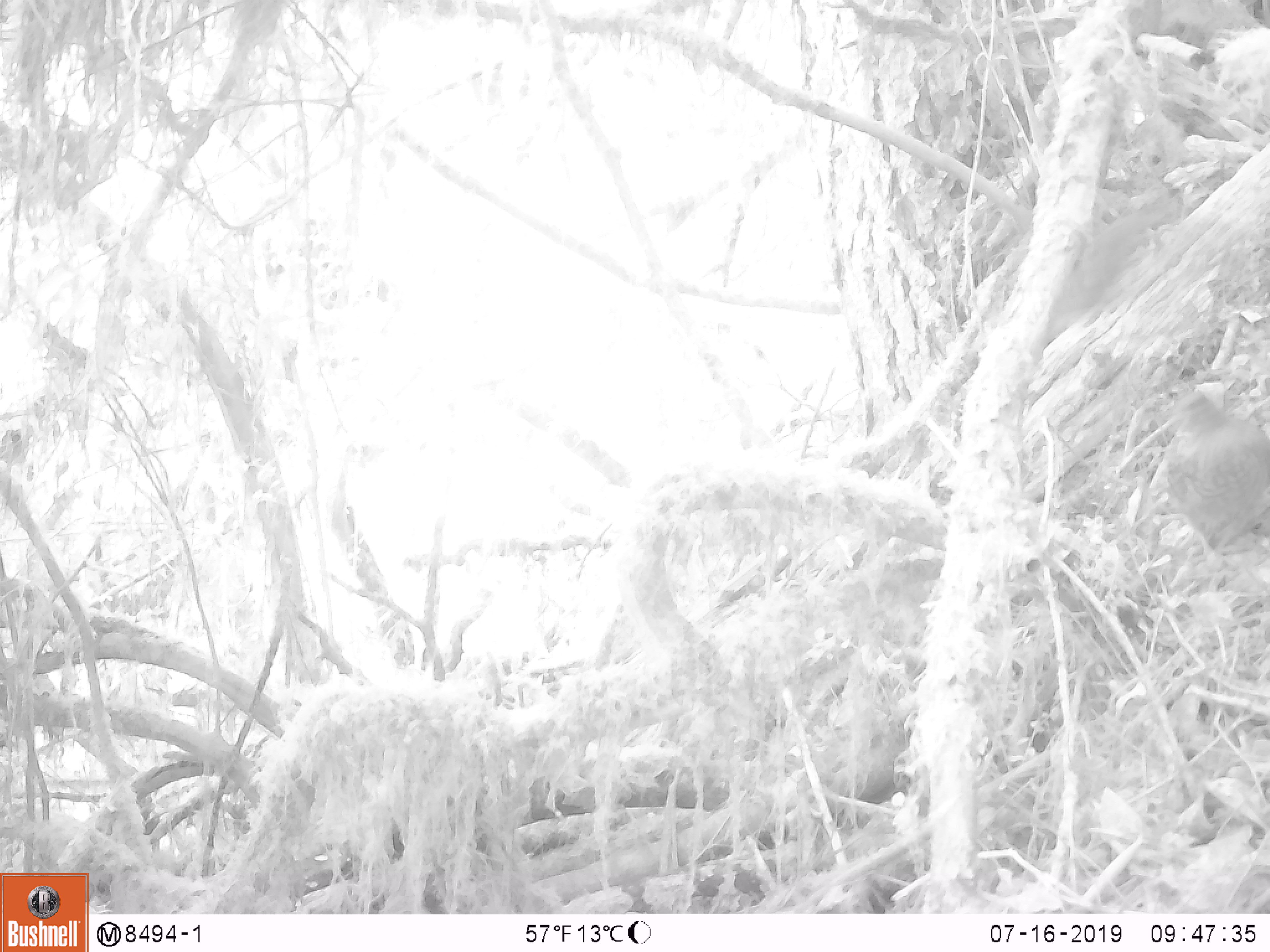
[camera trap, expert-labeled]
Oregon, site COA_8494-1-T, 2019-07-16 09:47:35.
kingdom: Animalia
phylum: Chordata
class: Aves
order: Galliformes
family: Odontophoridae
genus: Oreortyx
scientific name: Oreortyx pictus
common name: mountain quail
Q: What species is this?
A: Mountain quail (Oreortyx pictus).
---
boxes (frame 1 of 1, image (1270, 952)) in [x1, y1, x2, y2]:
mountain quail: [1158, 390, 1265, 559]